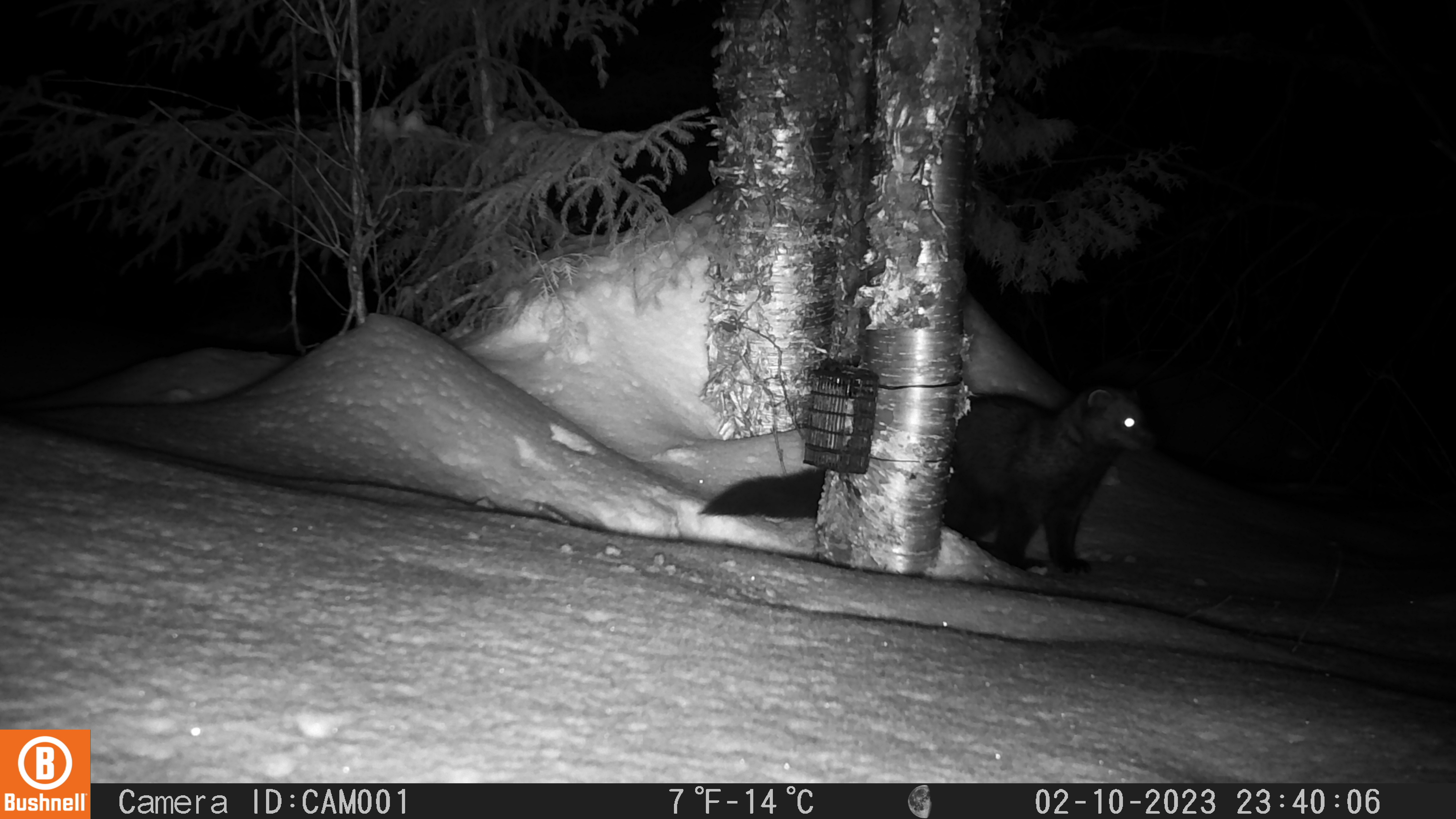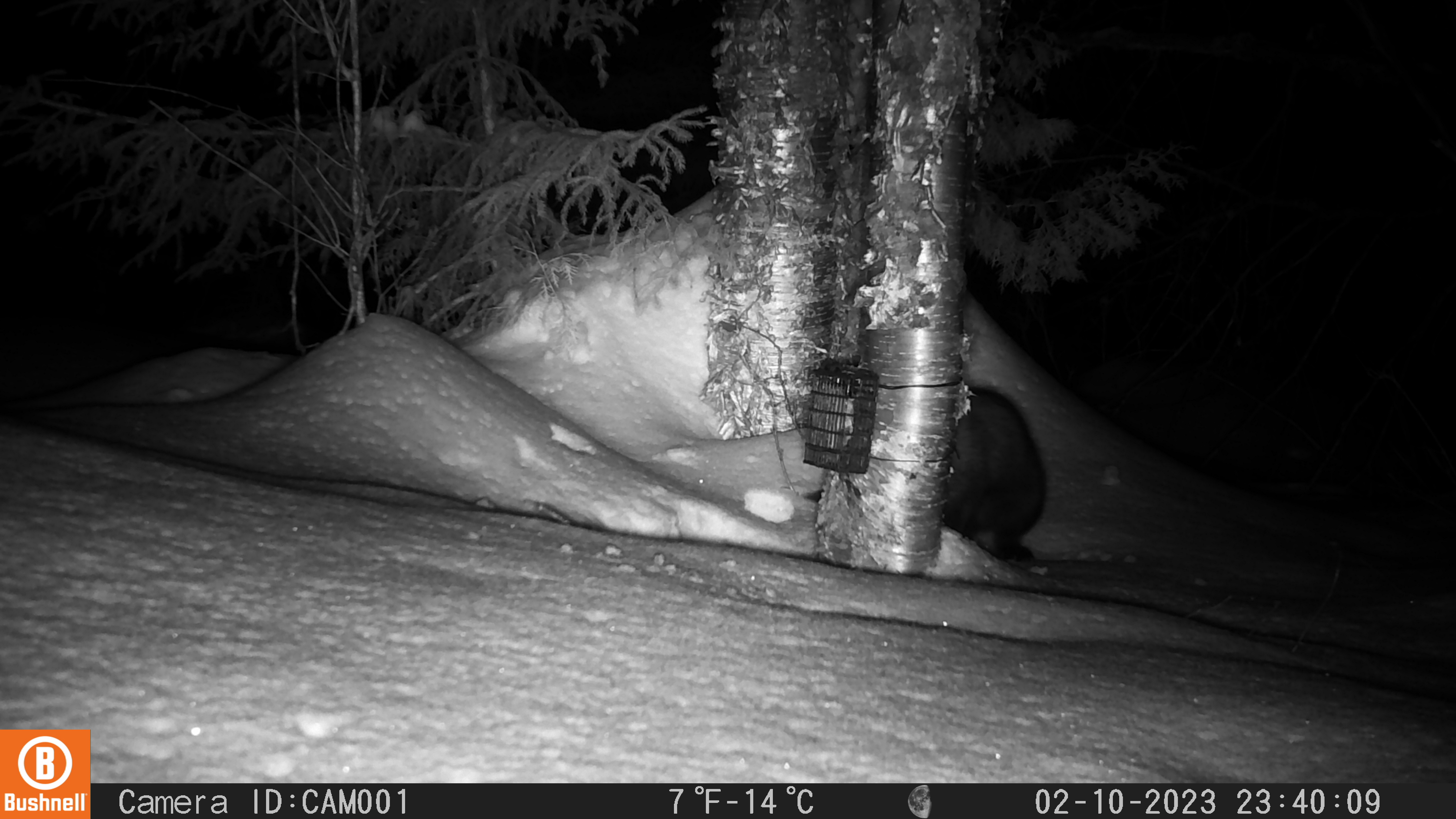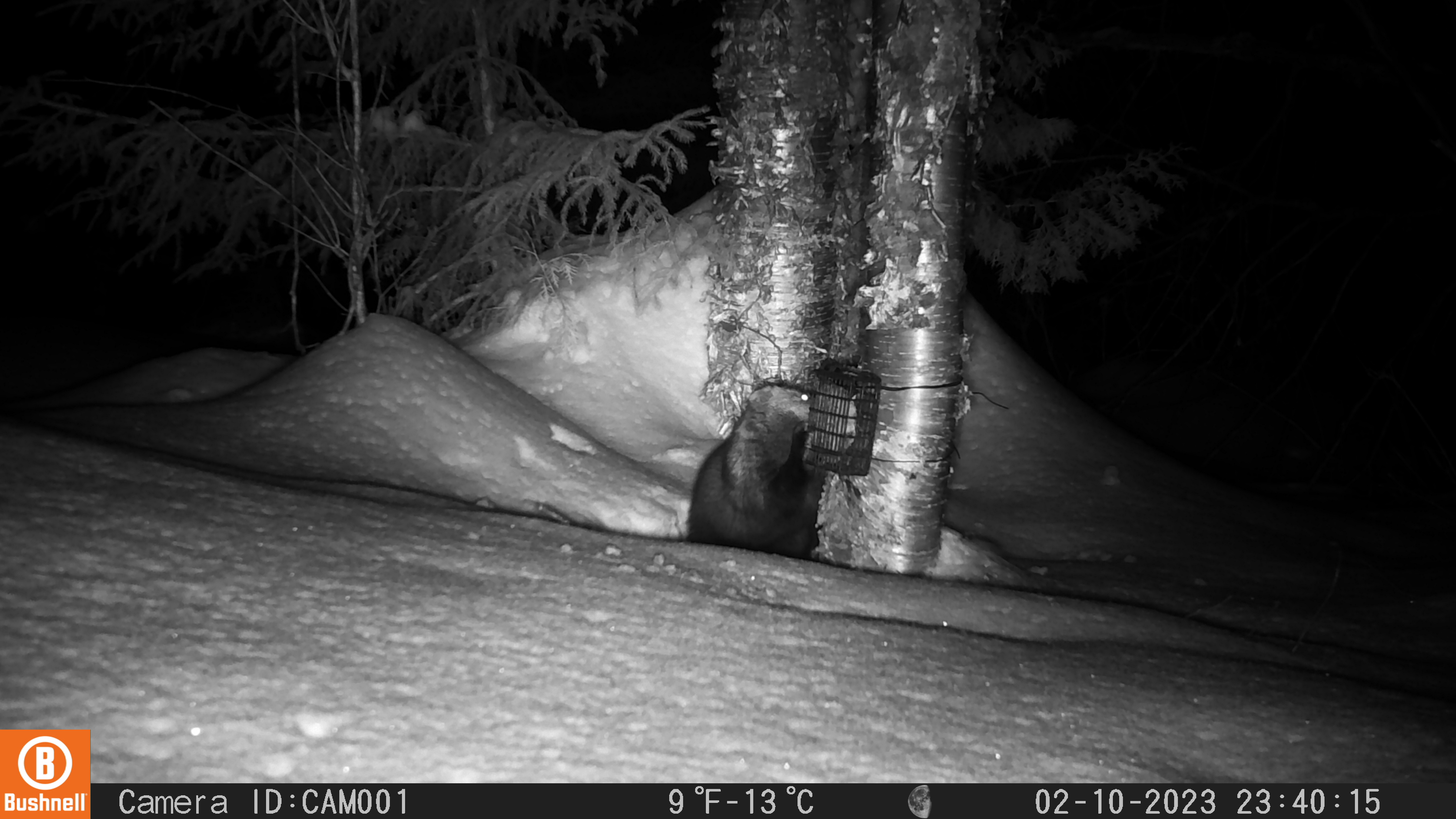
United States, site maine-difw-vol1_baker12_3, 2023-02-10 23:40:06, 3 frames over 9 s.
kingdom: Animalia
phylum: Chordata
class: Mammalia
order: Carnivora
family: Mustelidae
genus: Pekania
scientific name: Pekania pennanti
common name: fisher